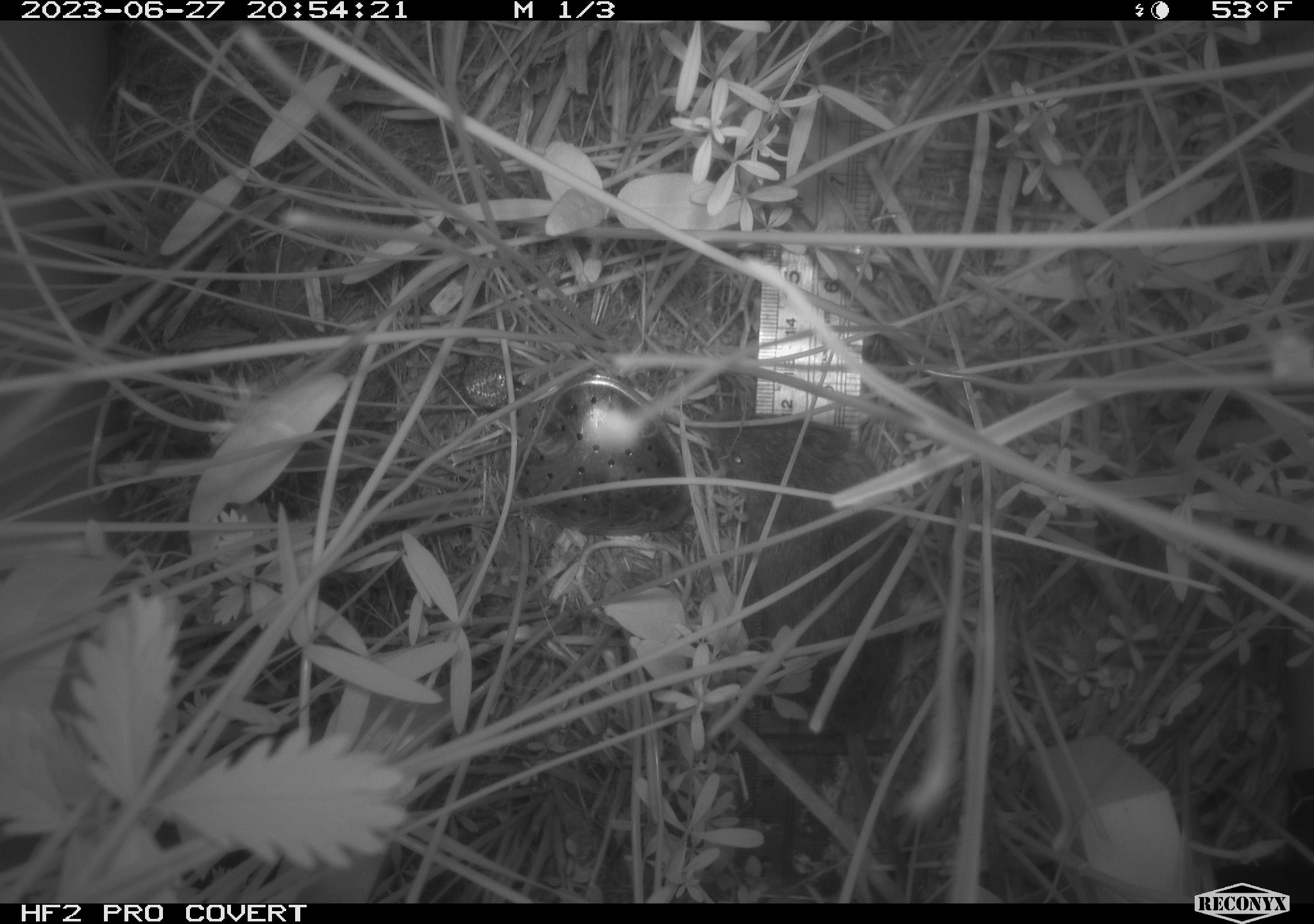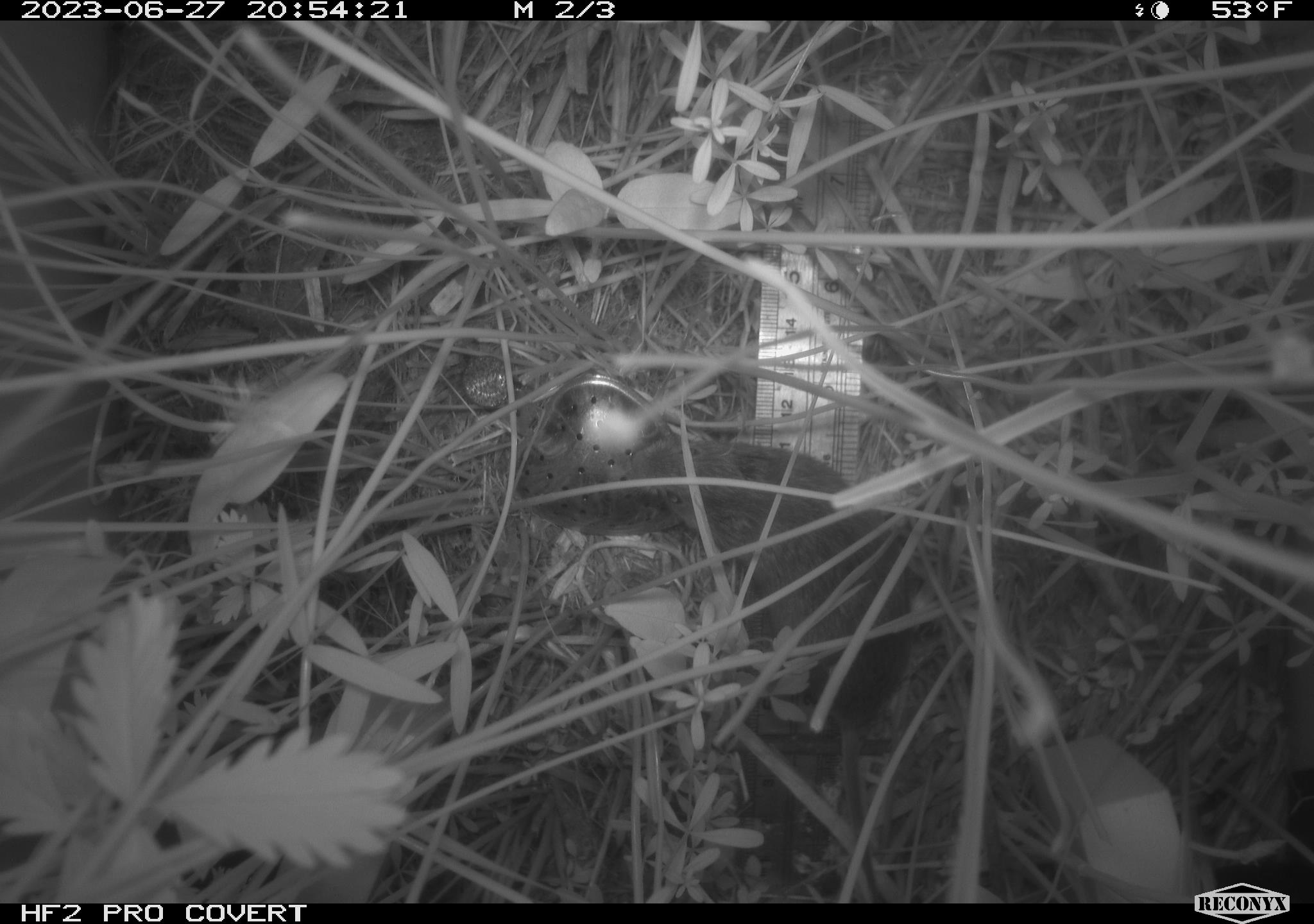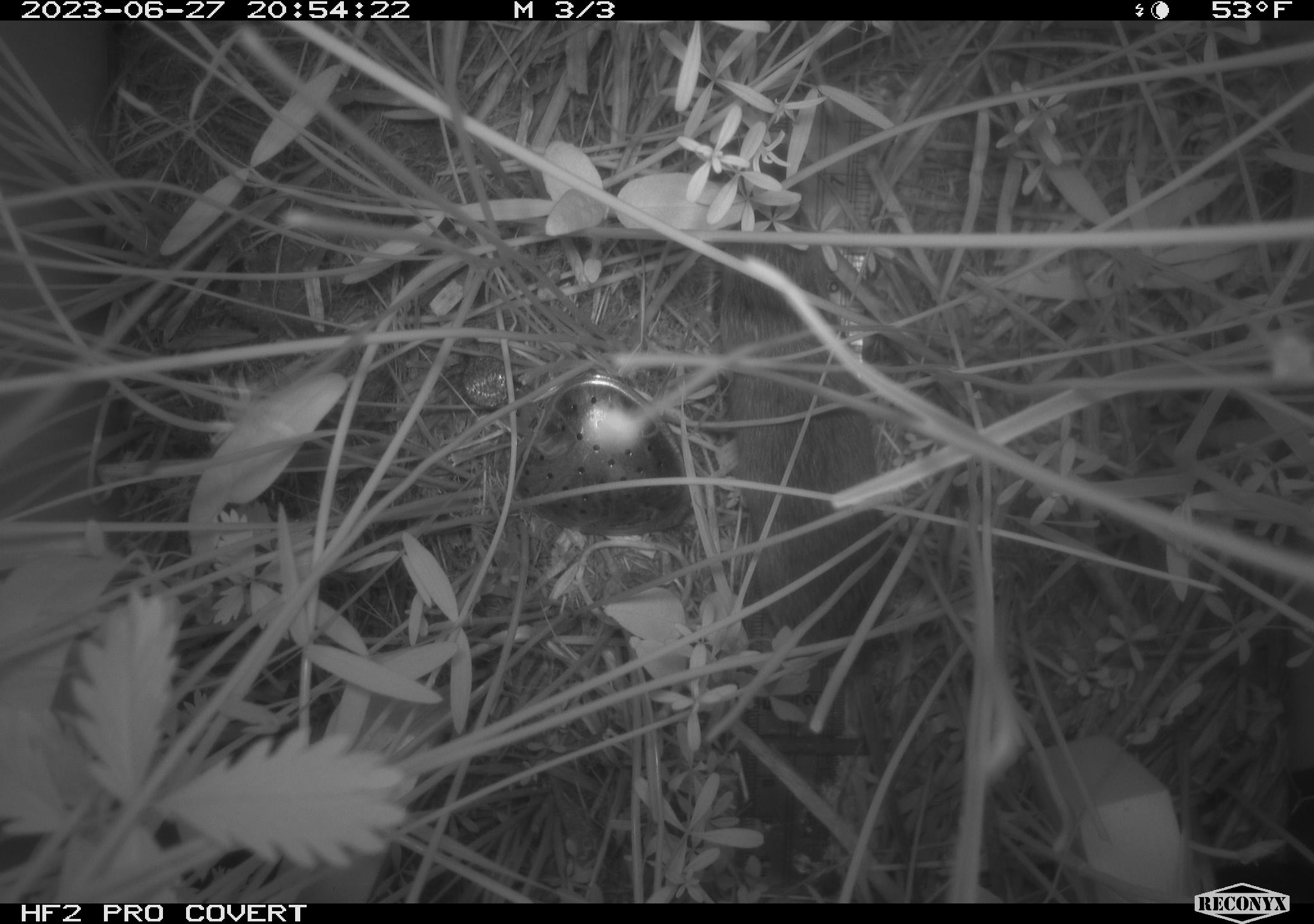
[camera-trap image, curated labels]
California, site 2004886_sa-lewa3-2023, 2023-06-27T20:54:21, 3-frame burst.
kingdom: Animalia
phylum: Chordata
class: Mammalia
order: Rodentia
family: Cricetidae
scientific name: Cricetidae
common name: hamsters, voles, lemmings, and allies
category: cricetidae family